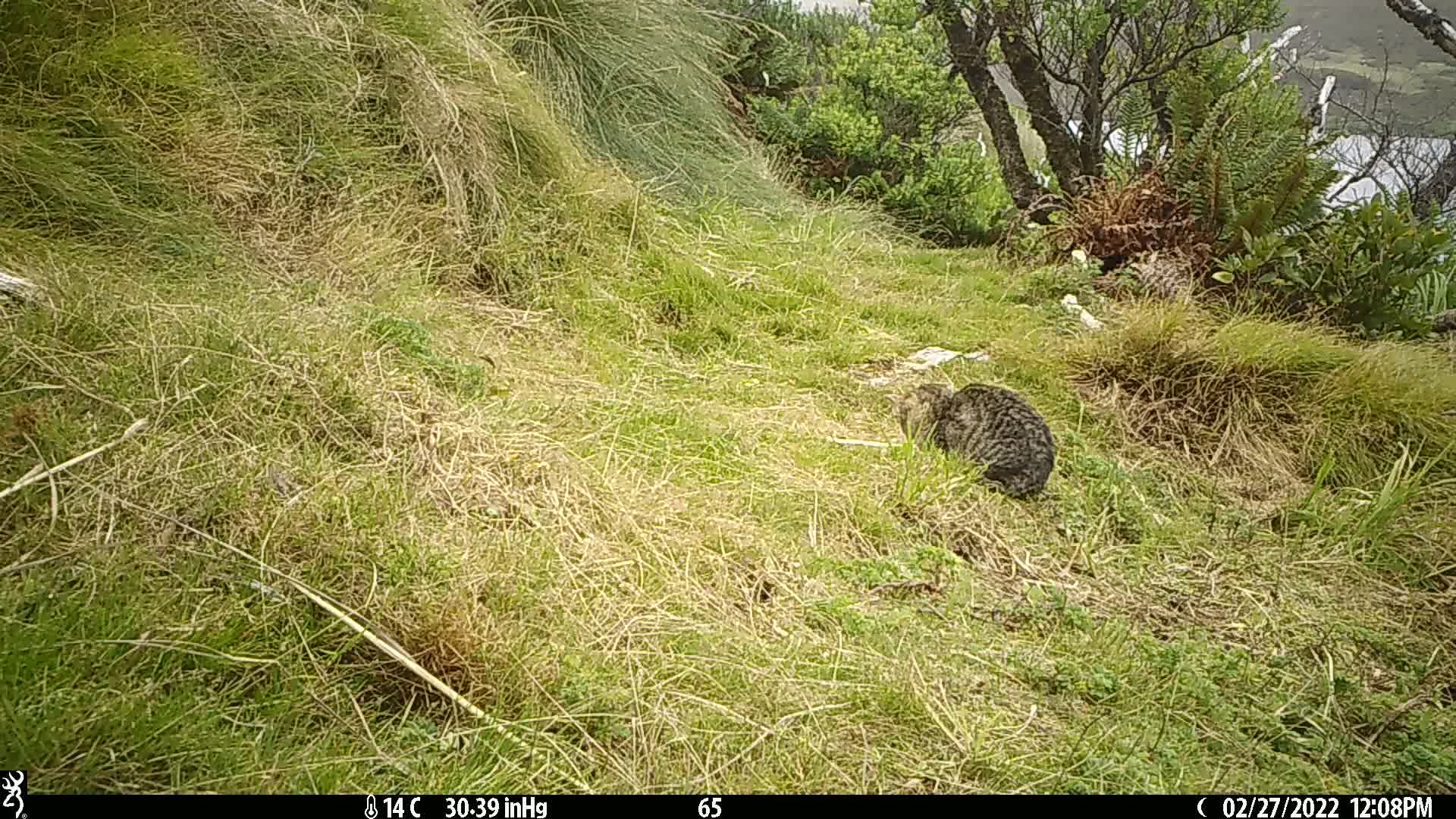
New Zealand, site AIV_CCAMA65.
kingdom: Animalia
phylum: Chordata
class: Mammalia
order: Carnivora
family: Felidae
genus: Felis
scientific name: Felis catus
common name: domestic cat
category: cat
Cat (domestic cat) (Felis catus).